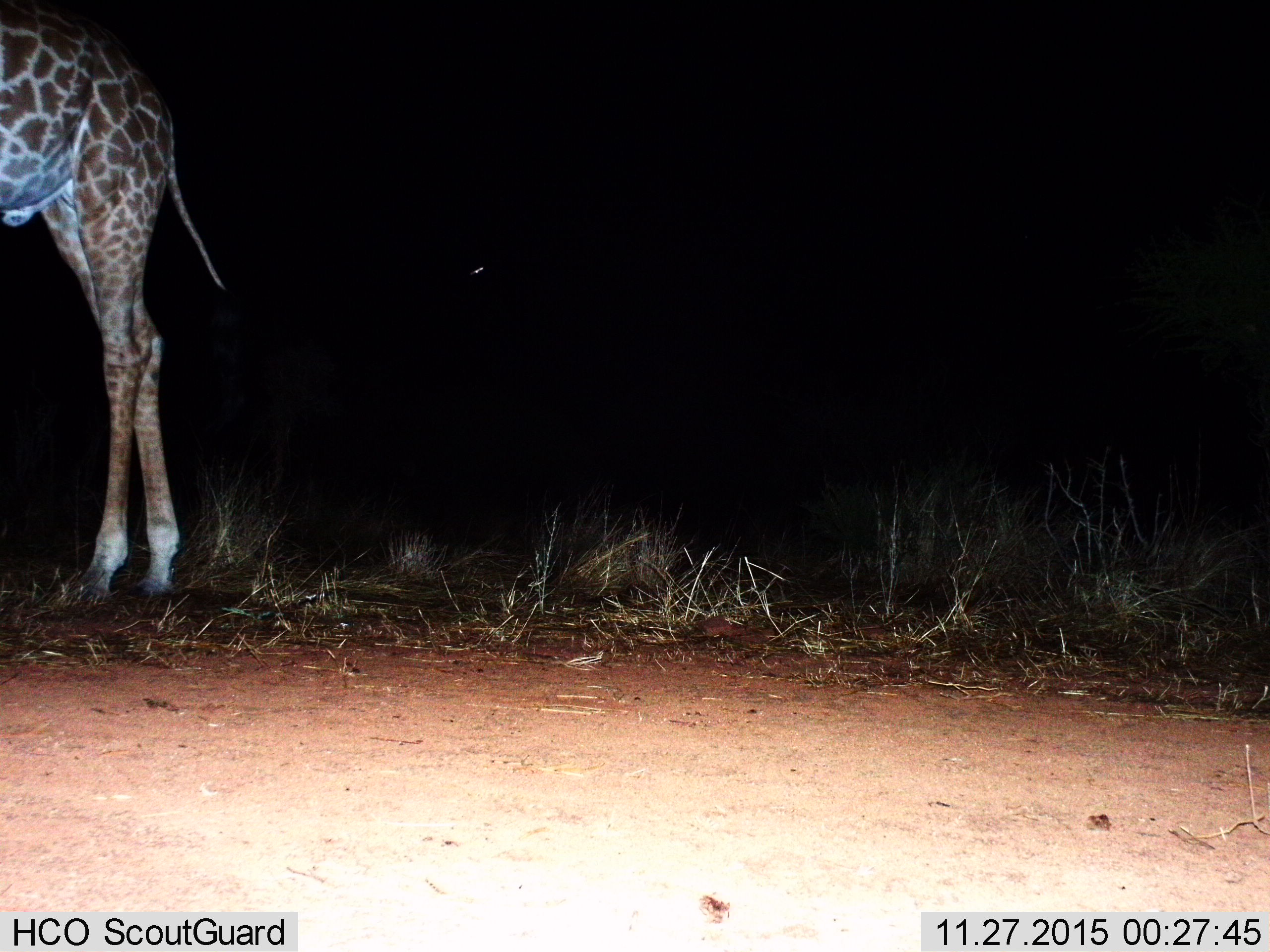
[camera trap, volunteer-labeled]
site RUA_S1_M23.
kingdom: Animalia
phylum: Chordata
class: Mammalia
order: Artiodactyla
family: Giraffidae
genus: Giraffa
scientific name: Giraffa camelopardalis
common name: giraffe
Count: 1.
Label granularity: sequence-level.